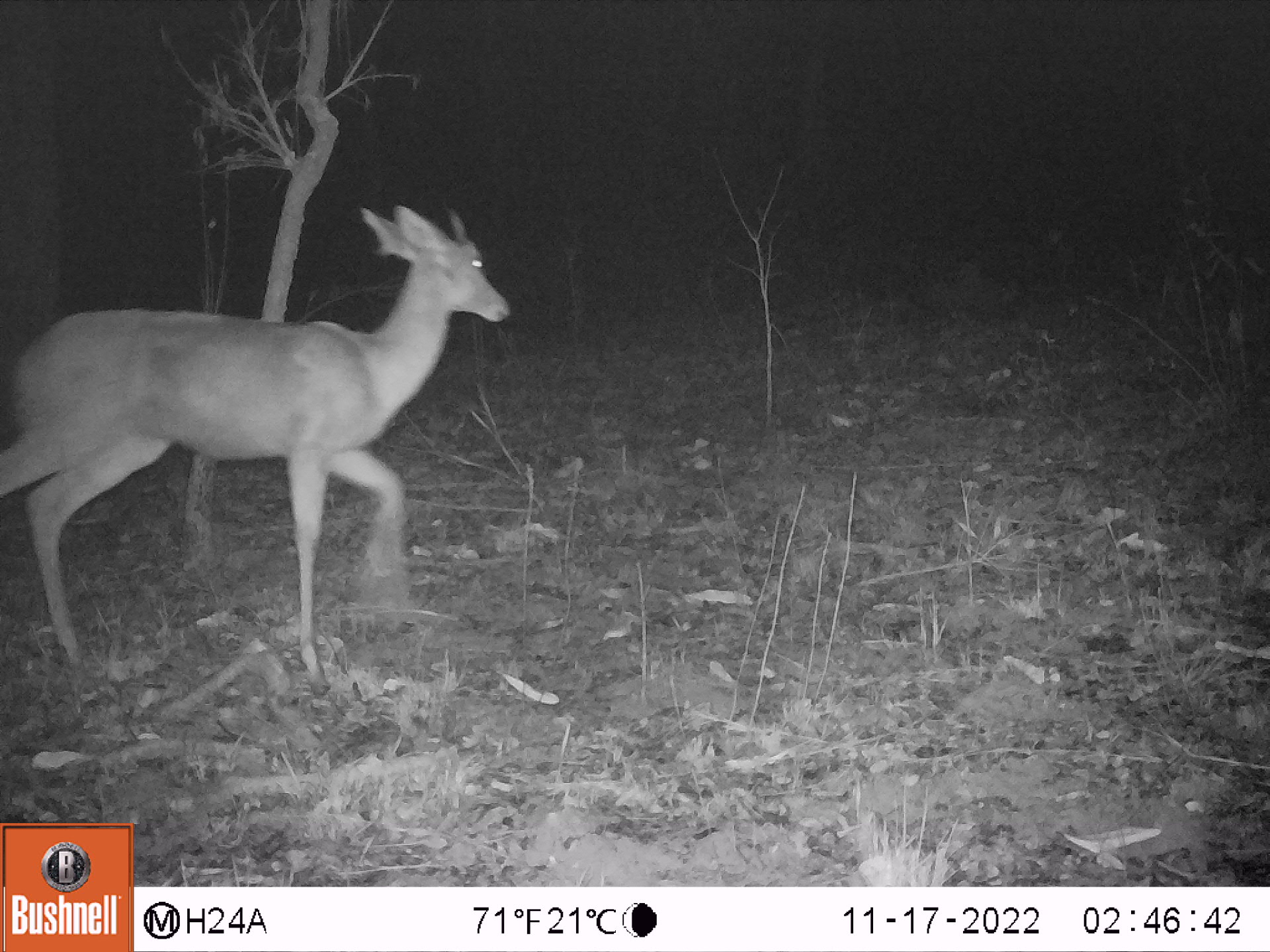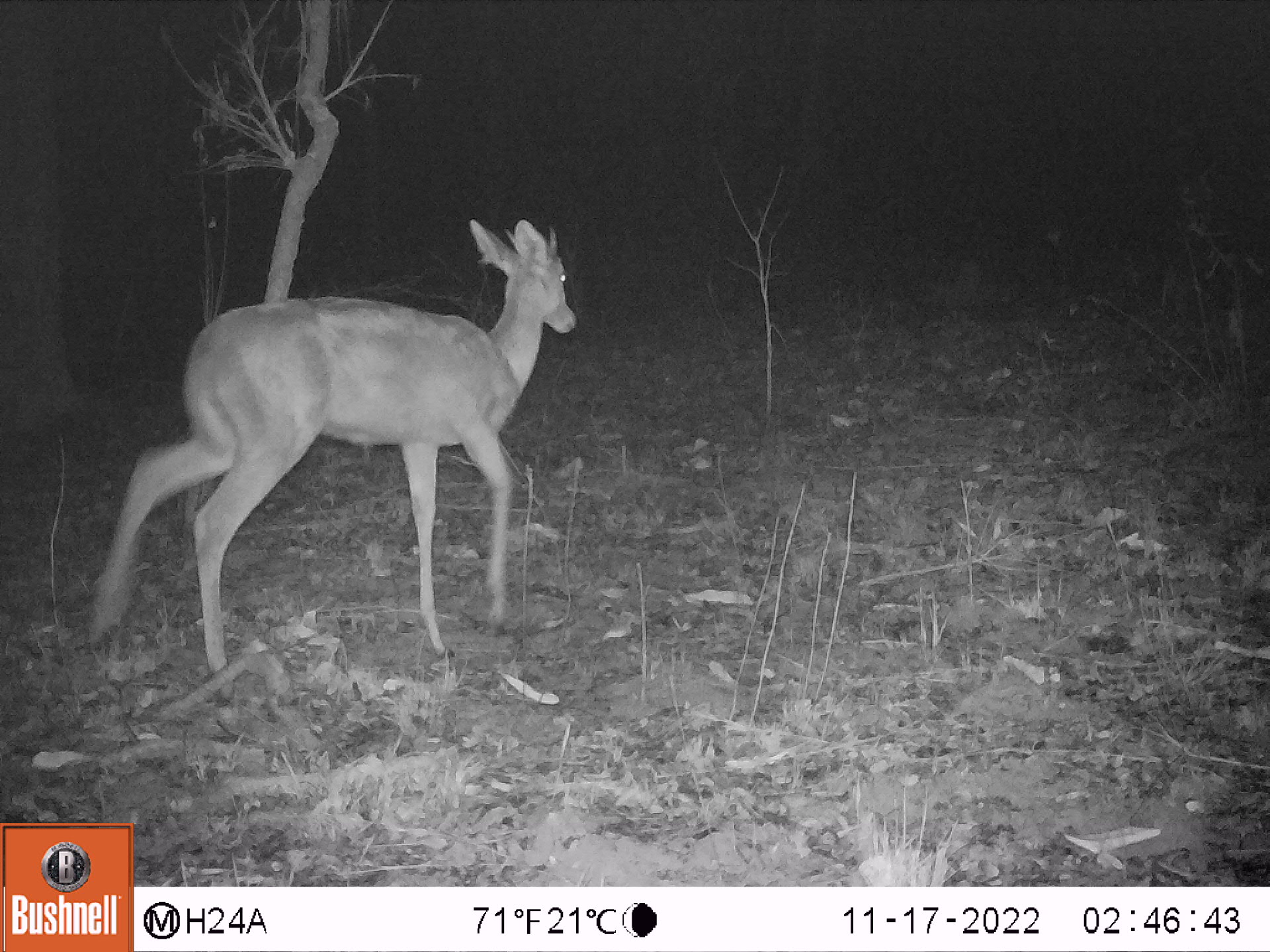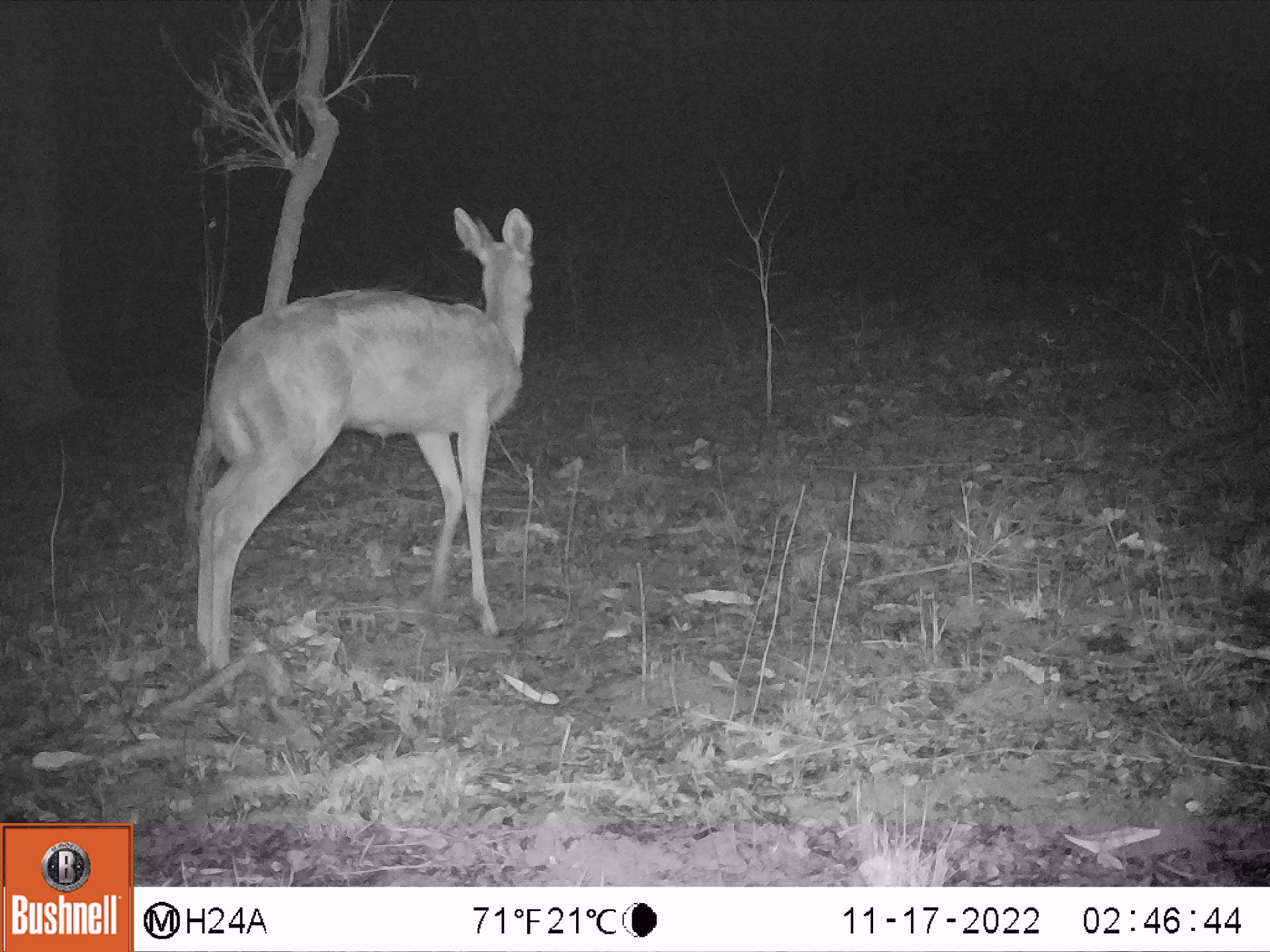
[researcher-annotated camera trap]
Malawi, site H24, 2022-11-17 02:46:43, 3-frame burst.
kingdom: Animalia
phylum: Chordata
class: Mammalia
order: Artiodactyla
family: Bovidae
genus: Redunca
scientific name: Redunca arundinum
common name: southern reedbuck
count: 1